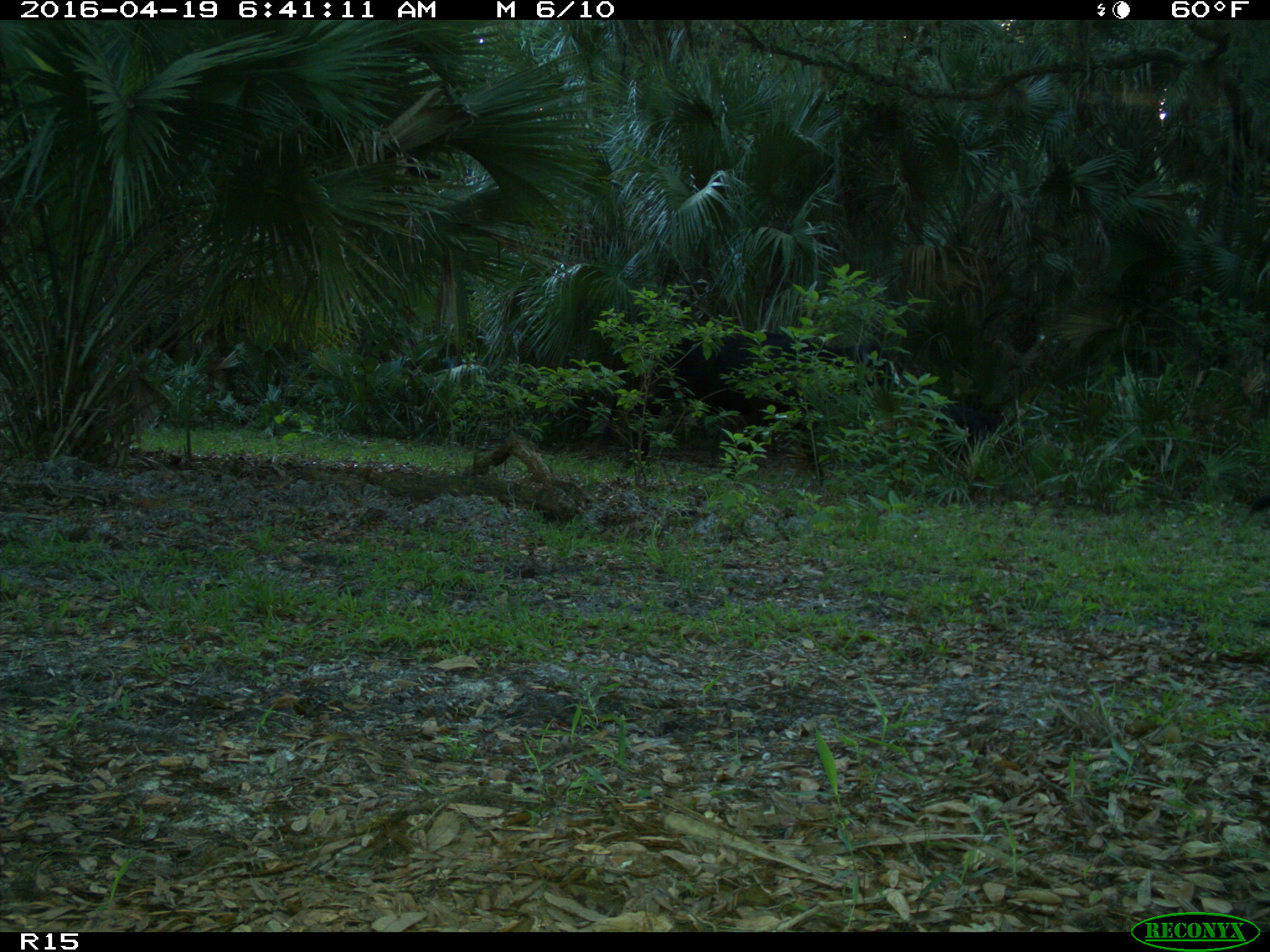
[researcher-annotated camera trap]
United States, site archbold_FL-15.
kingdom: Animalia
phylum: Chordata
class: Mammalia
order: Artiodactyla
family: Bovidae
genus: Bos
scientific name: Bos taurus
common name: domestic cow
Bos taurus (domestic cow).